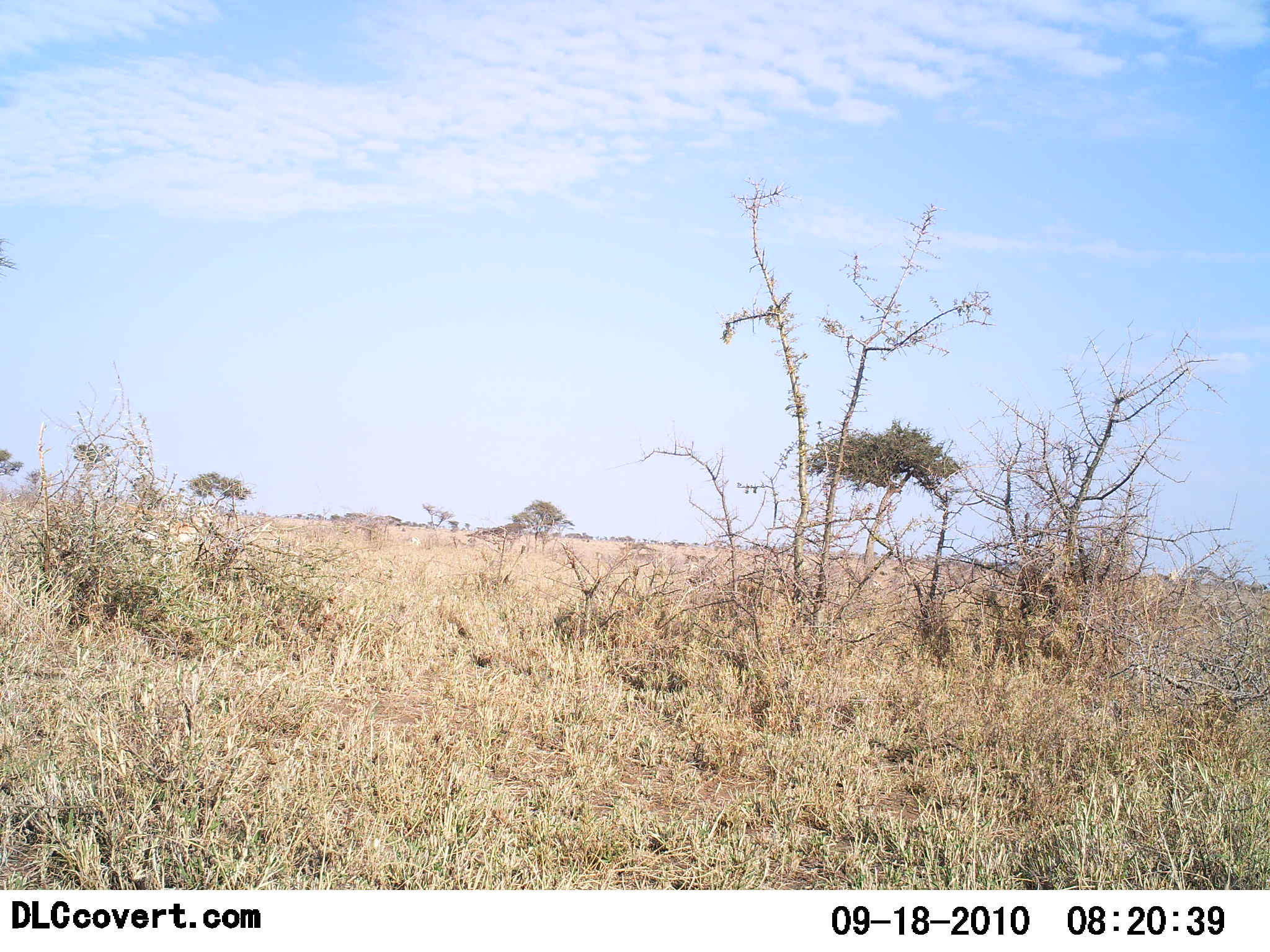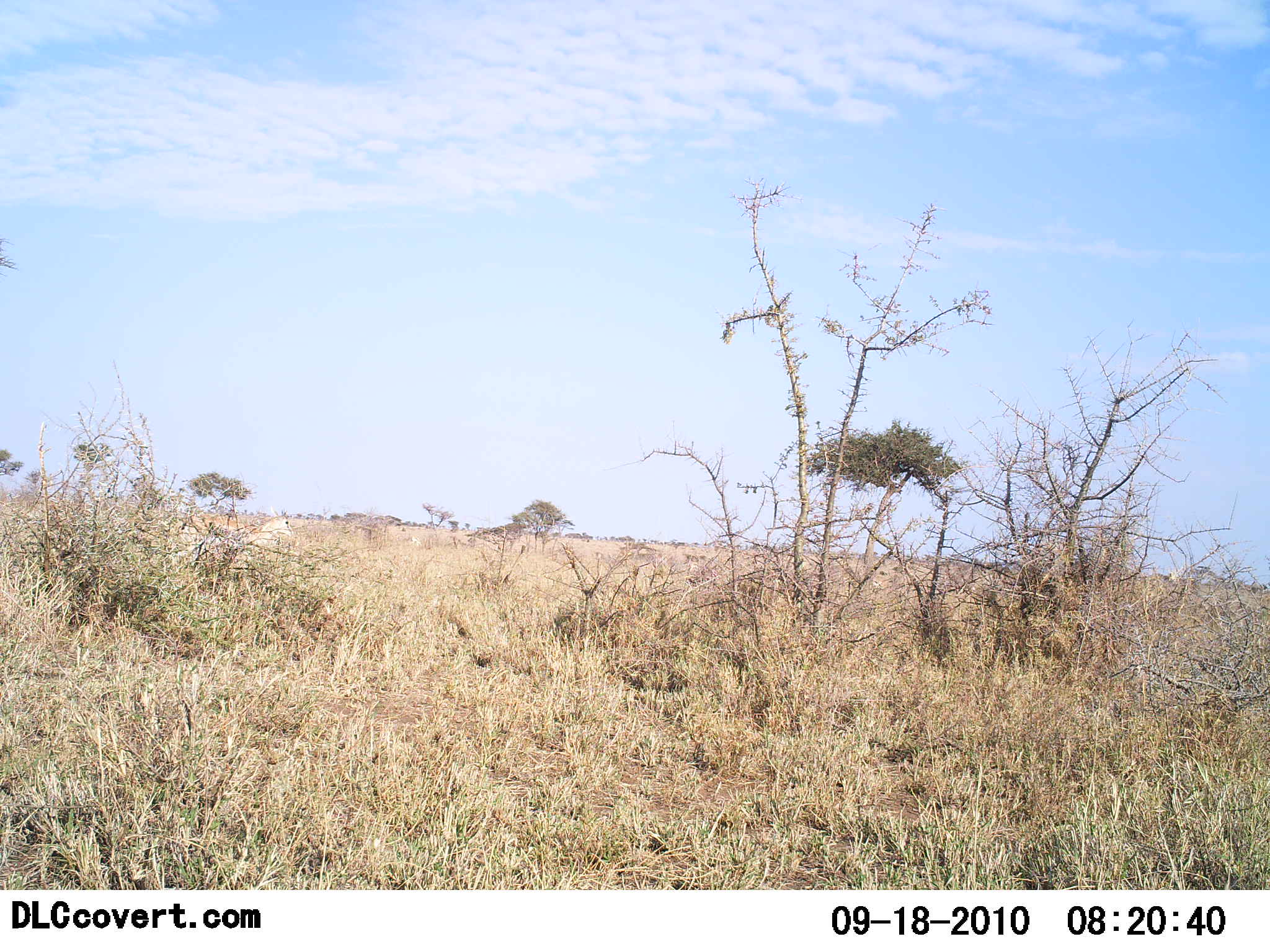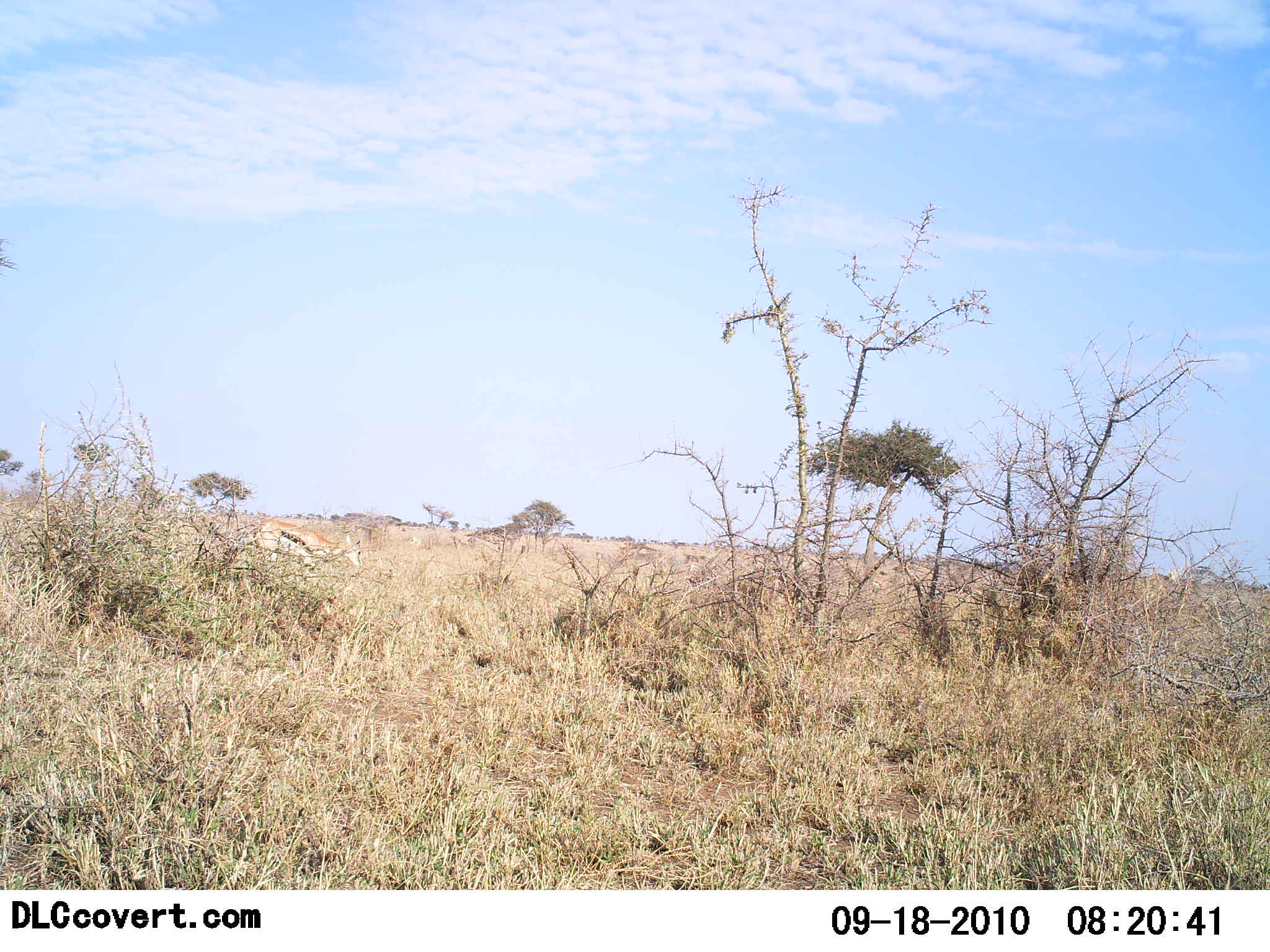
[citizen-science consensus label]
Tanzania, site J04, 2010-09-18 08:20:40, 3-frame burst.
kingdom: Animalia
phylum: Chordata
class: Mammalia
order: Artiodactyla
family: Bovidae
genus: Eudorcas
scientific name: Eudorcas thomsonii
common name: thomson's gazelle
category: gazellethomsons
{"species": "gazellethomsons (thomson's gazelle) (Eudorcas thomsonii)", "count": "1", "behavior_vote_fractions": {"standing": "0%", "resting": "0%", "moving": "100%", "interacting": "0%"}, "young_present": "0%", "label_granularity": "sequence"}